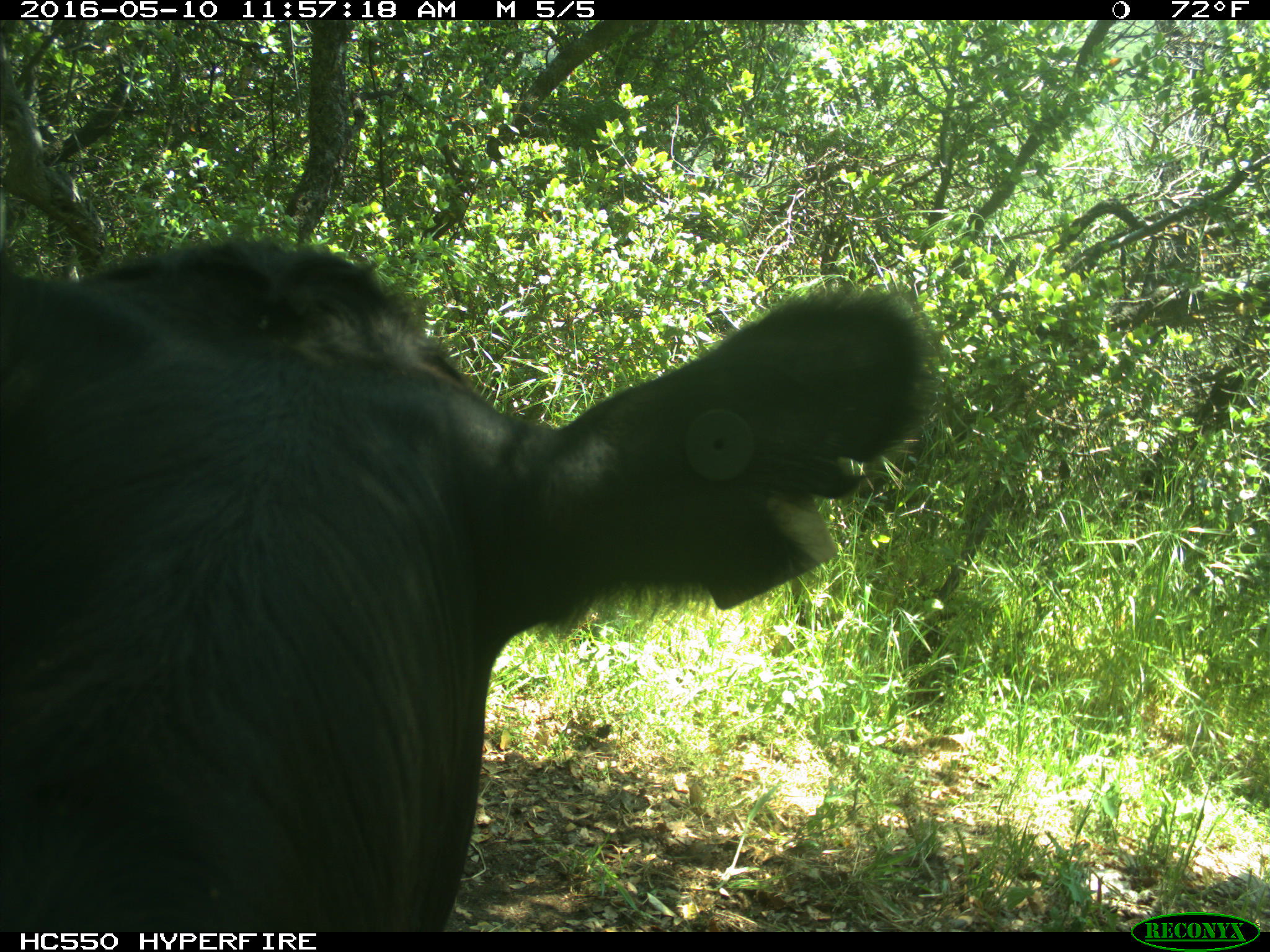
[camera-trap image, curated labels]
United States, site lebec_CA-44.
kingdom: Animalia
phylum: Chordata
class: Mammalia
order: Artiodactyla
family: Bovidae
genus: Bos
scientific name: Bos taurus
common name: domestic cow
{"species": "Bos taurus (domestic cow)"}